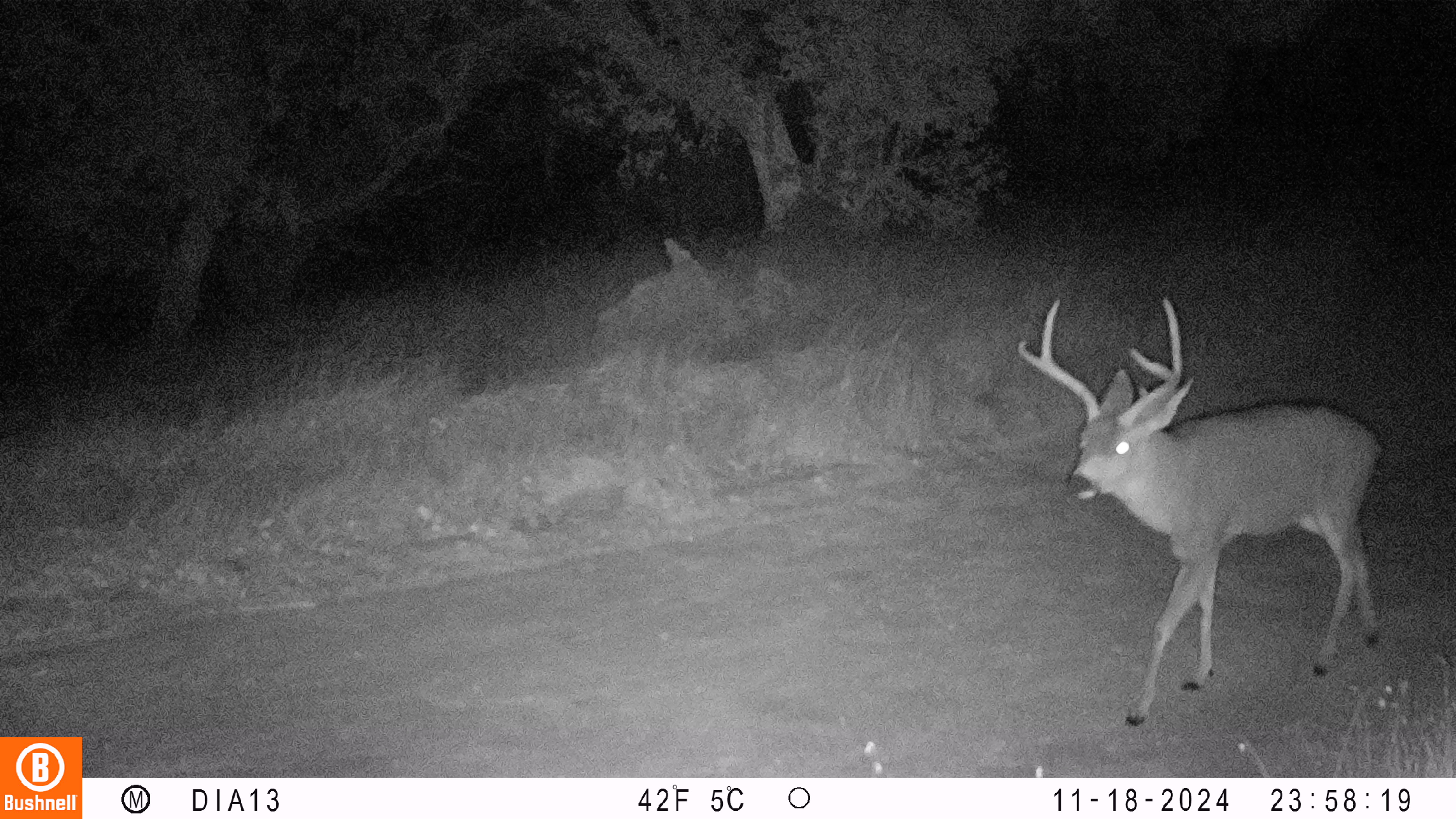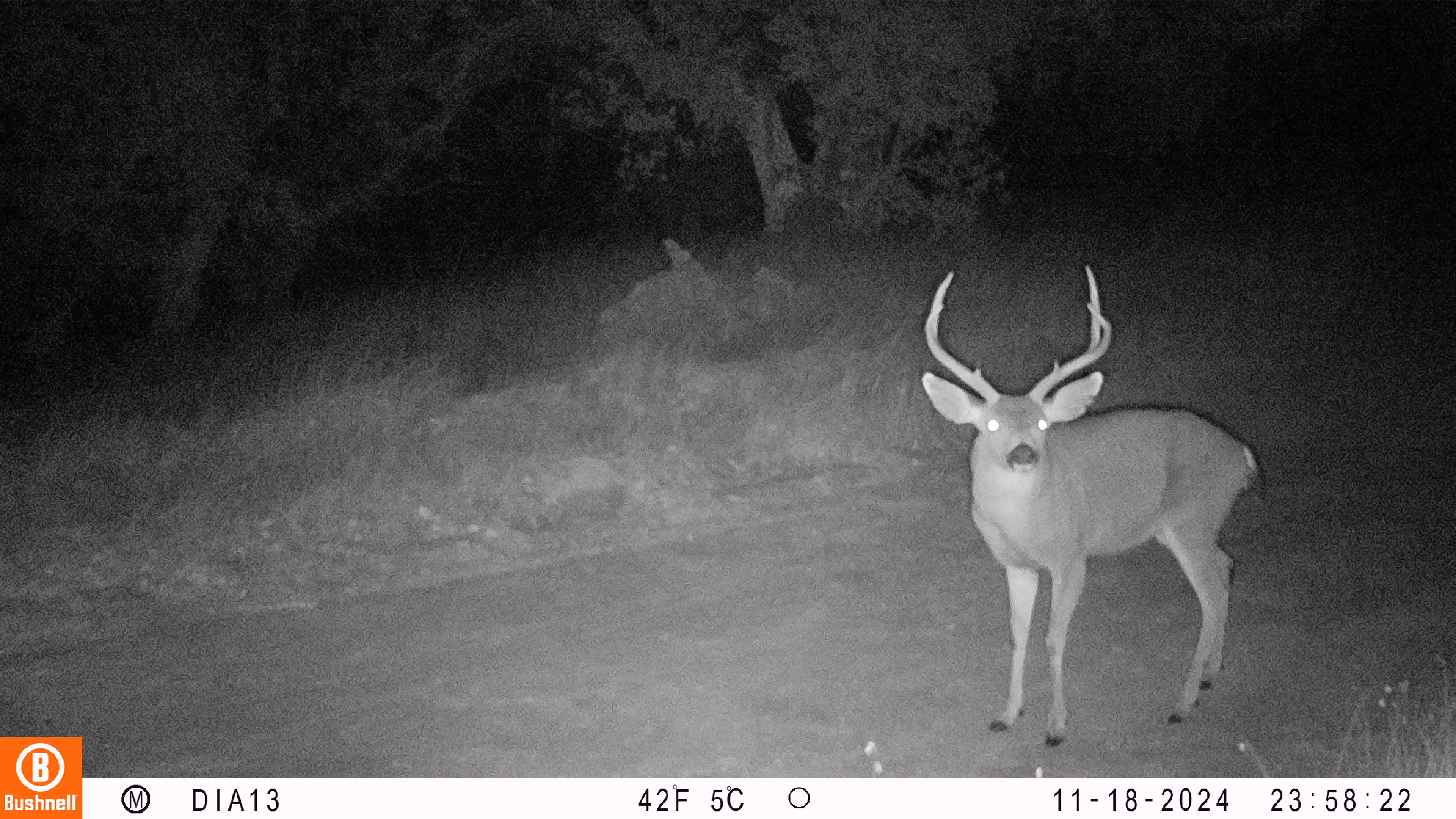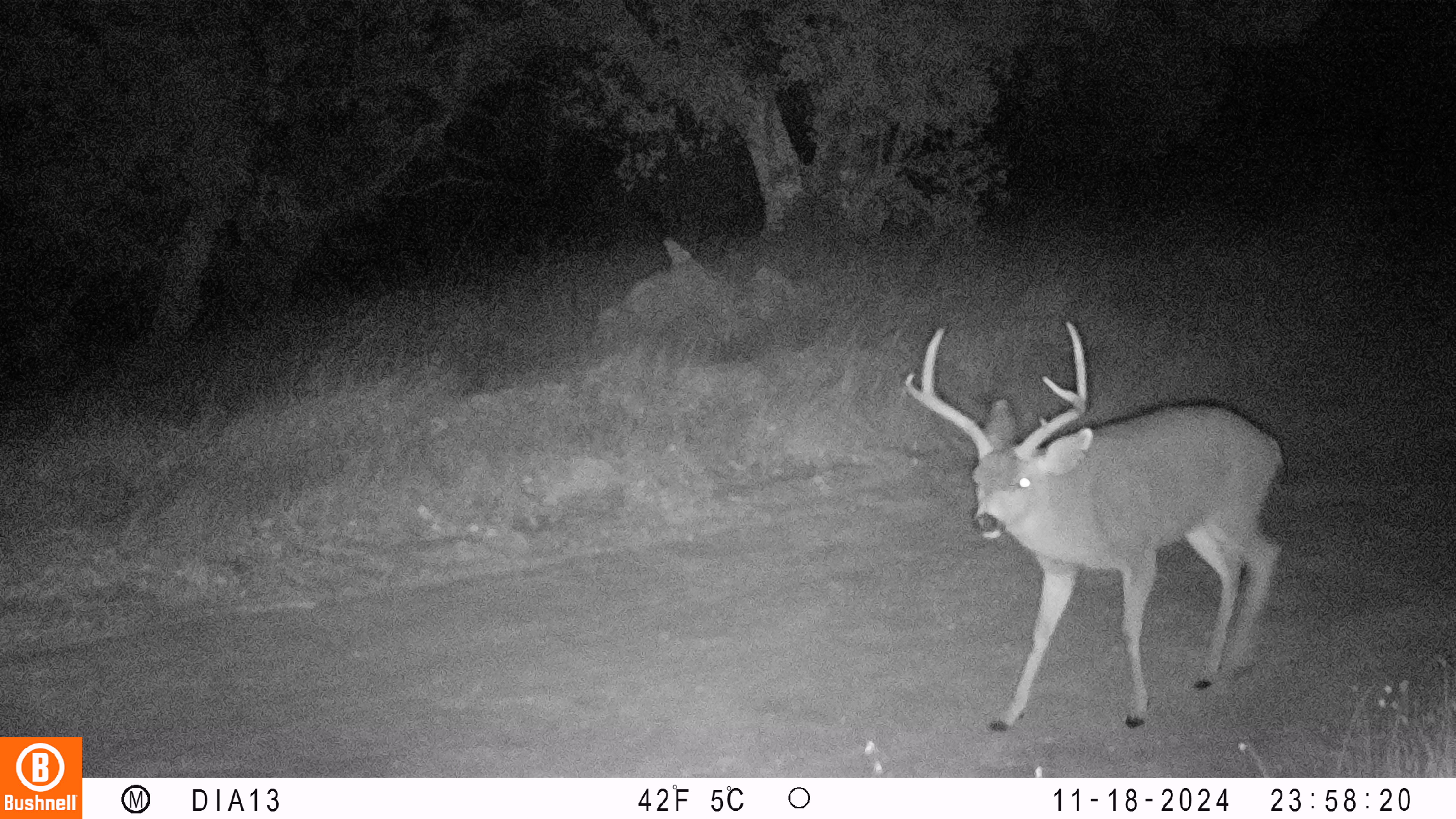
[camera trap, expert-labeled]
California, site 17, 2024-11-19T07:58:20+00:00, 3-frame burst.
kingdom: Animalia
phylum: Chordata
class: Mammalia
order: Artiodactyla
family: Cervidae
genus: Odocoileus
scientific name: Odocoileus hemionus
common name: mule deer